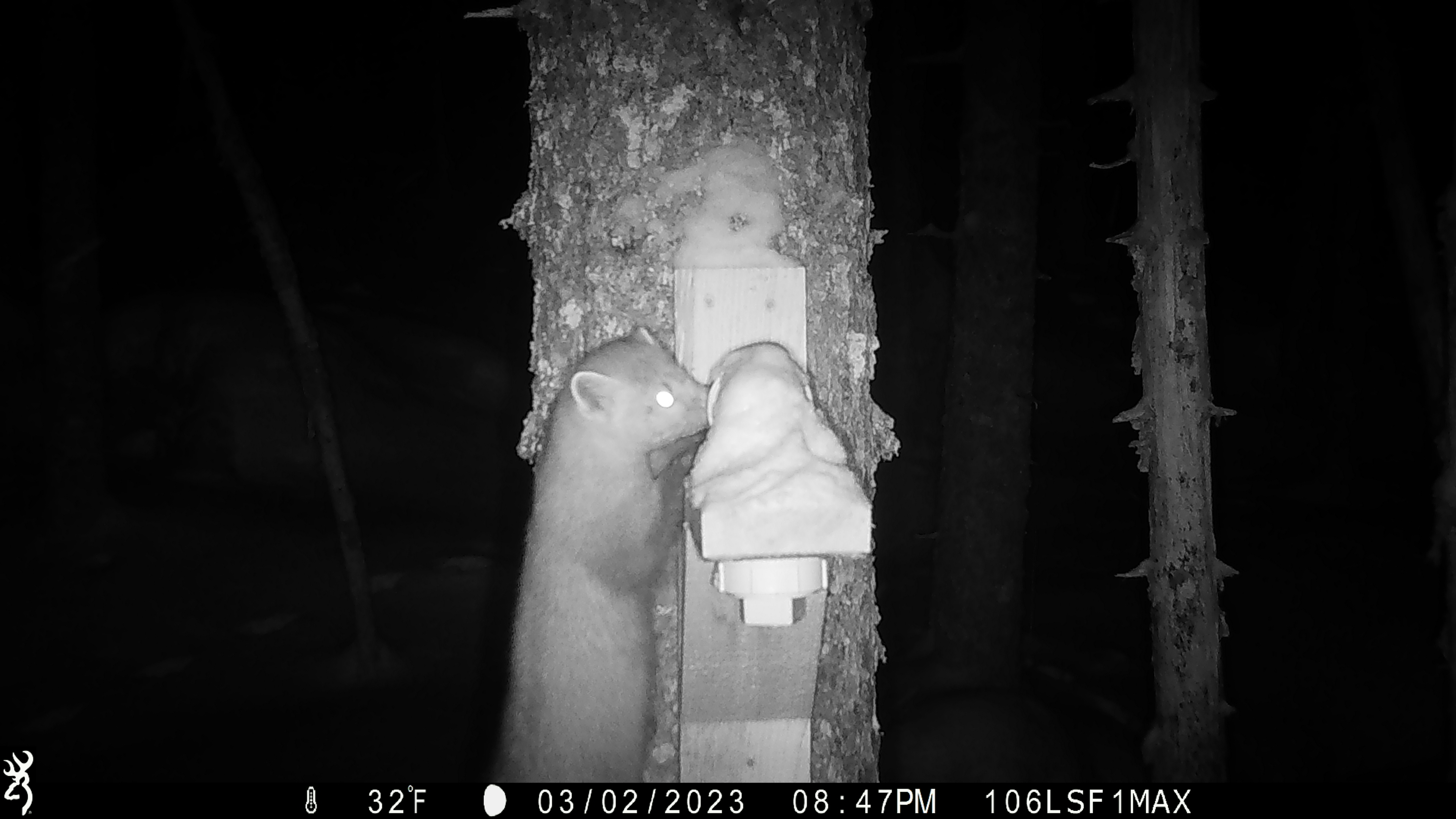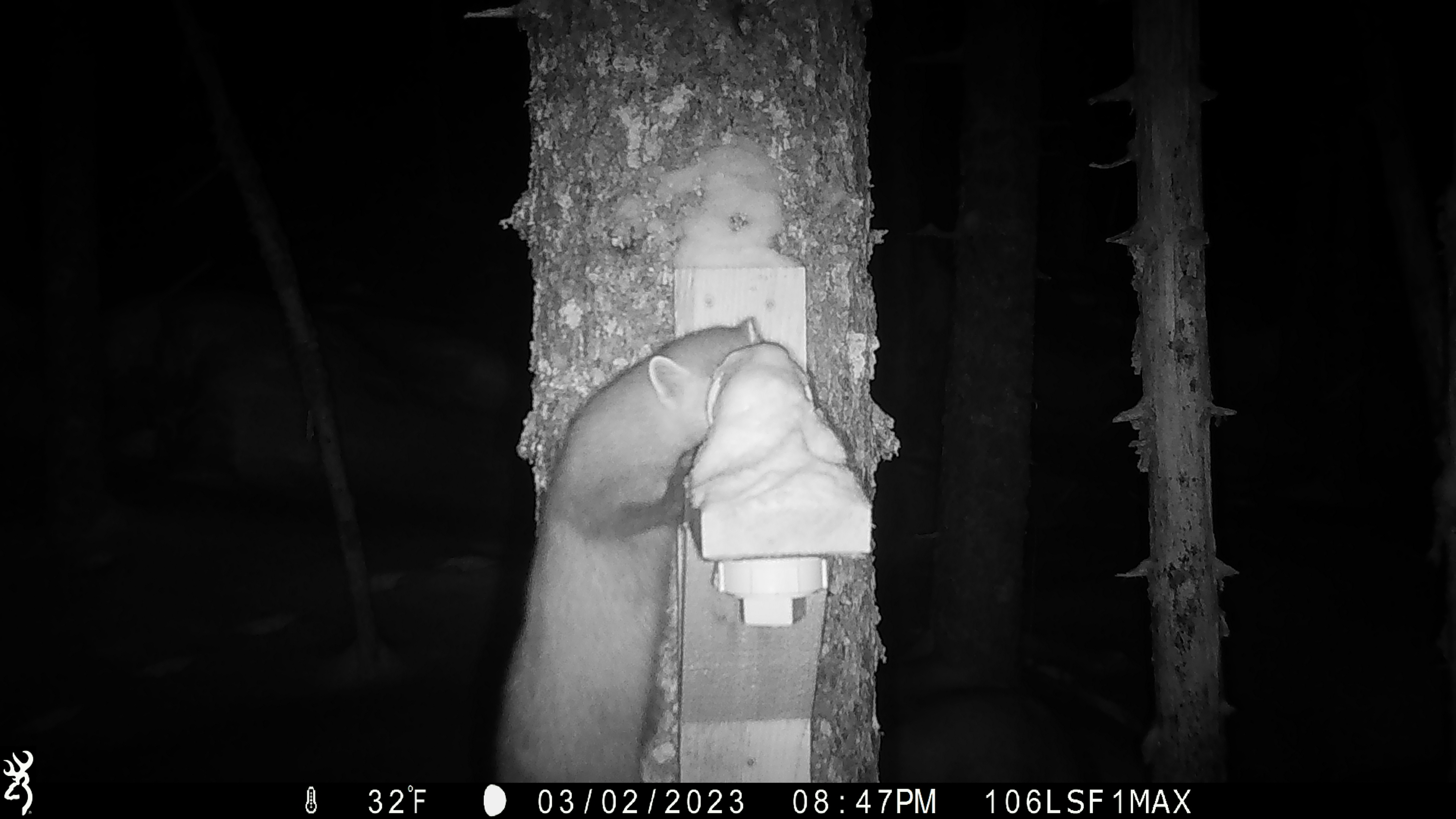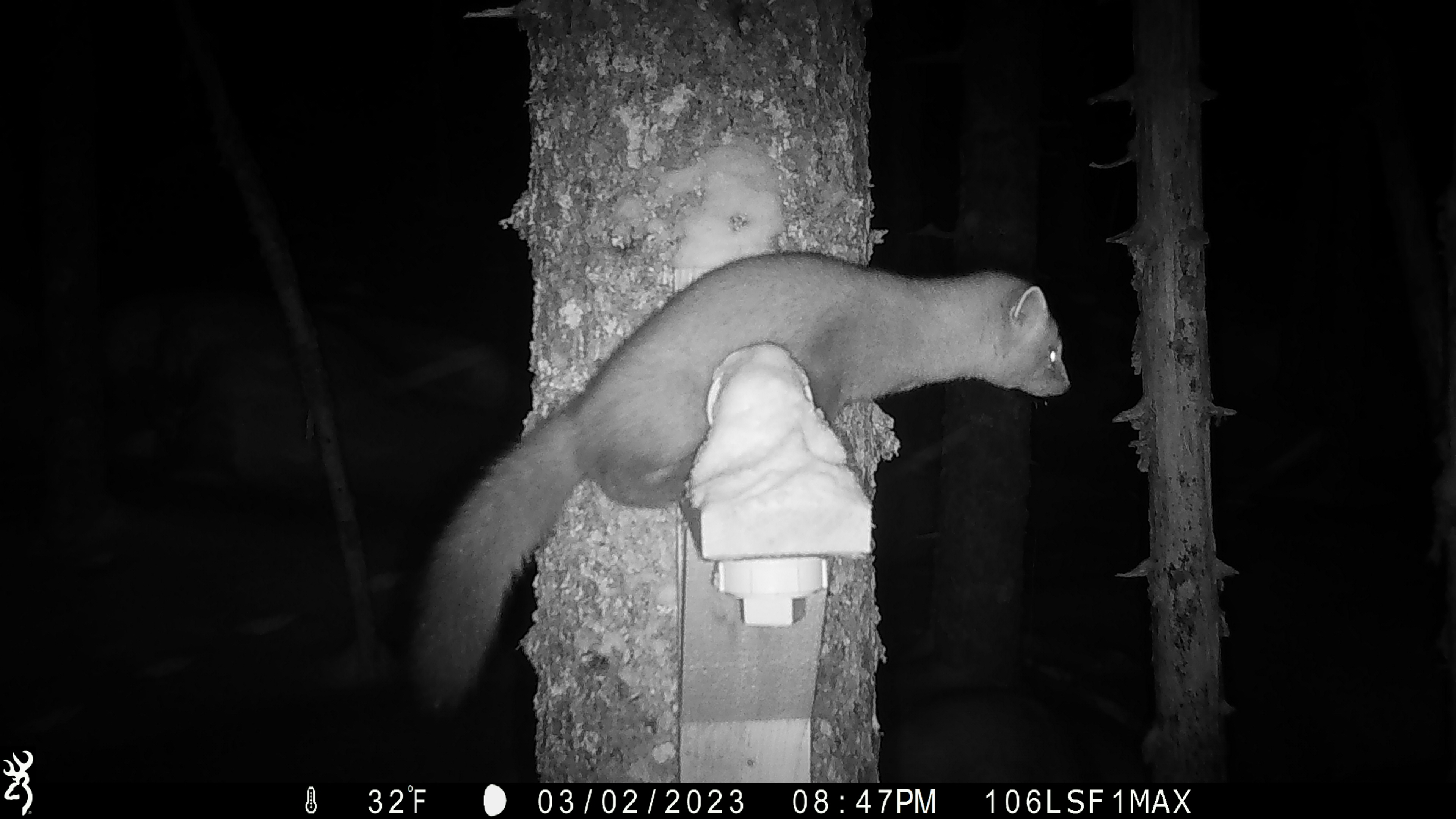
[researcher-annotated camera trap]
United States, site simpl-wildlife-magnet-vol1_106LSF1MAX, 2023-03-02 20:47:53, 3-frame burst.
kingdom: Animalia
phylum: Chordata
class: Mammalia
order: Carnivora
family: Mustelidae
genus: Martes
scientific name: Martes americana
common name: american marten